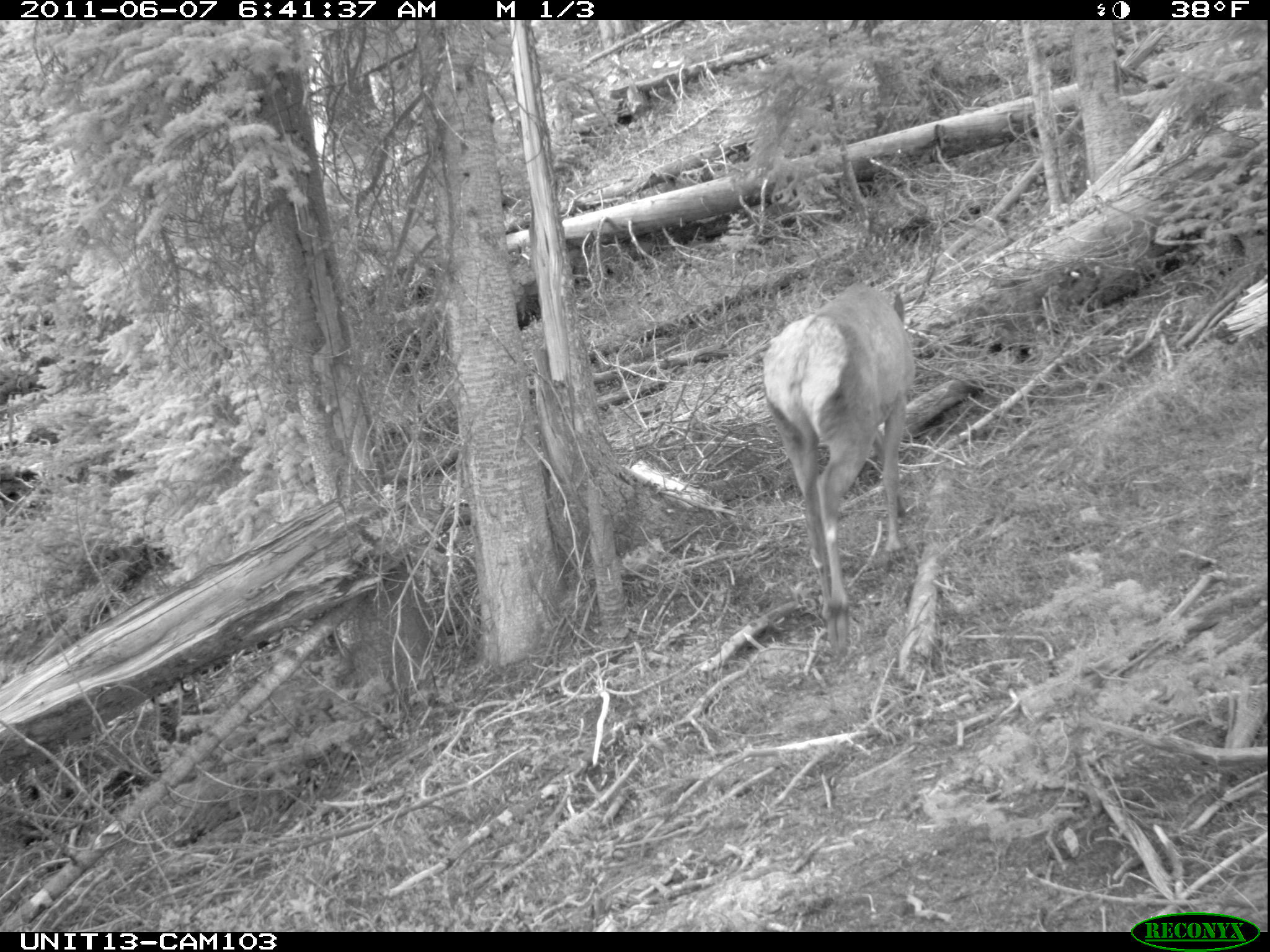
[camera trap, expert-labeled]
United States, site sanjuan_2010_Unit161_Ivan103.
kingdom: Animalia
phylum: Chordata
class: Mammalia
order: Artiodactyla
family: Cervidae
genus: Cervus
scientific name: Cervus elaphus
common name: red deer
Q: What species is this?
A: Cervus elaphus (red deer).